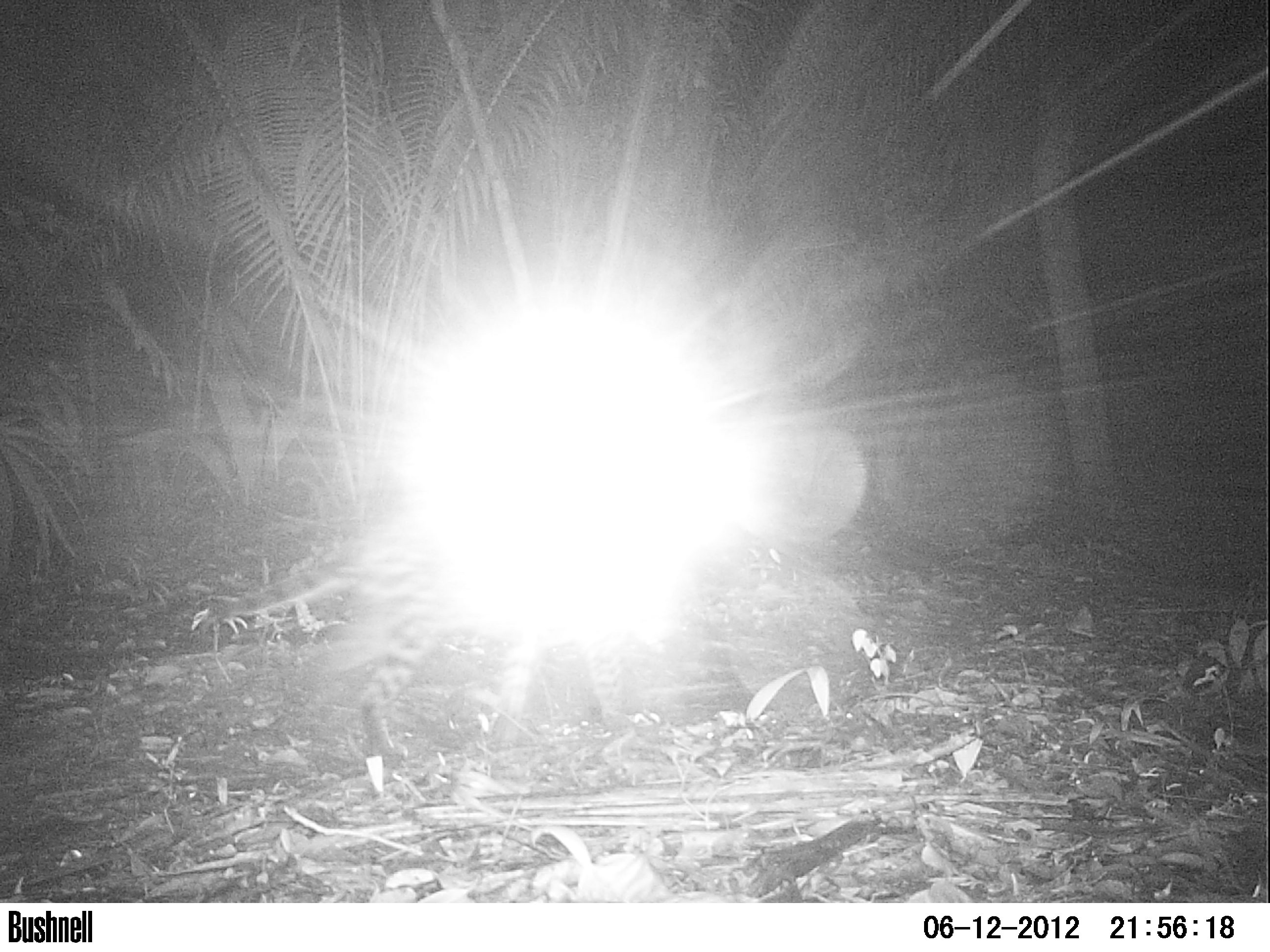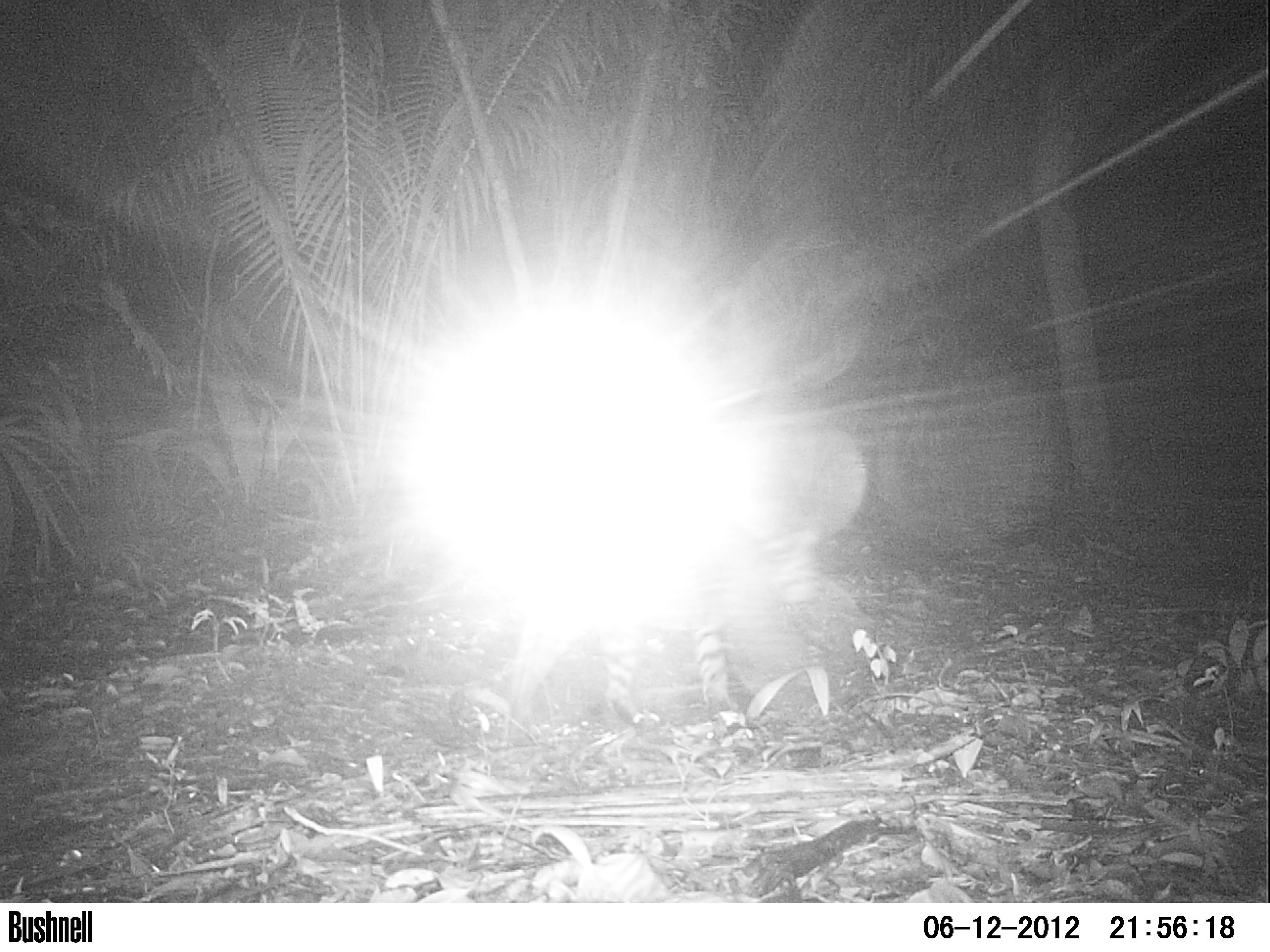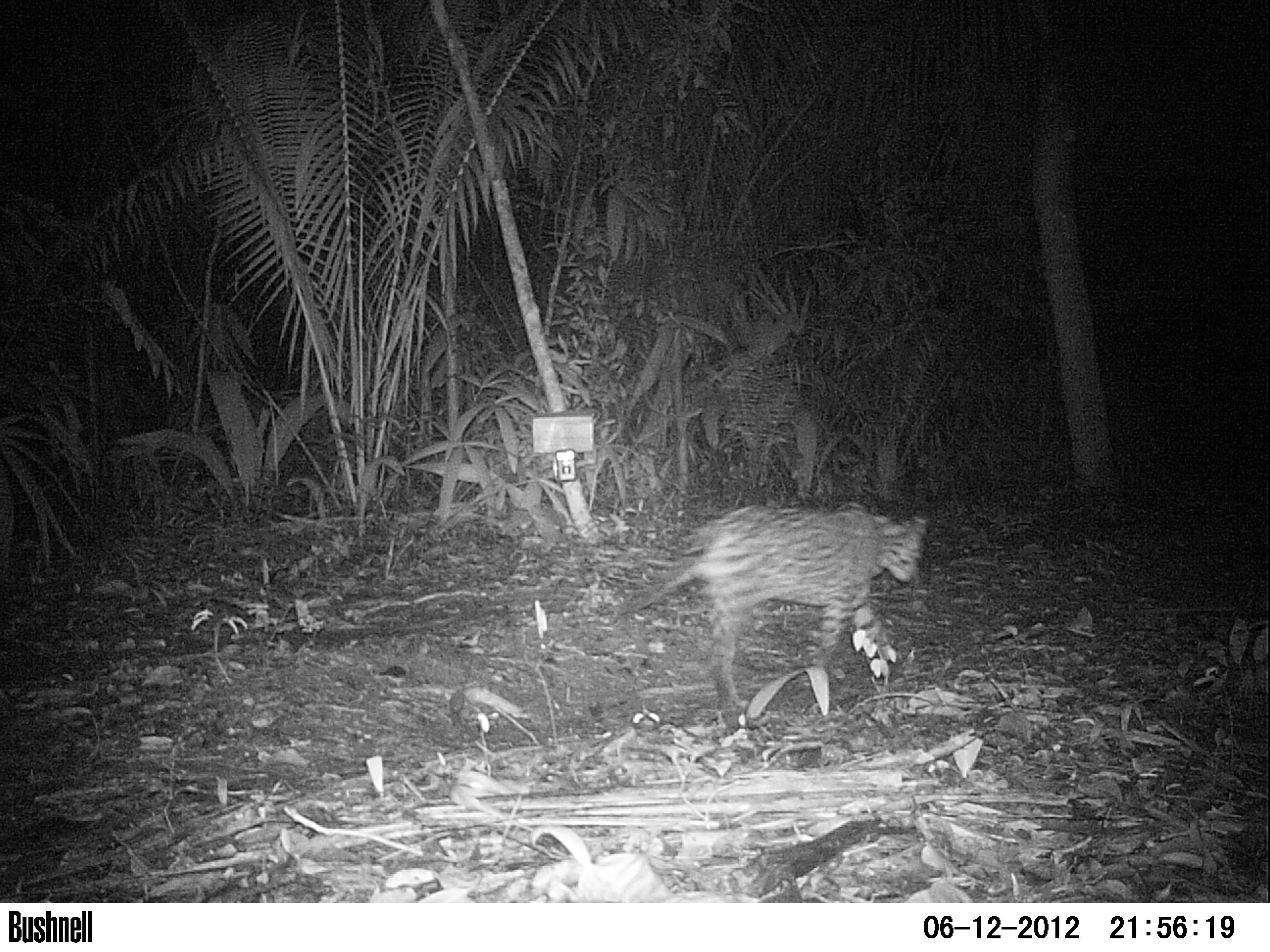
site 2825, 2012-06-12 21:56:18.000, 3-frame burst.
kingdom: Animalia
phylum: Chordata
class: Mammalia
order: Carnivora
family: Felidae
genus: Leopardus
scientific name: Leopardus pardalis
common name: ocelot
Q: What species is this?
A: Leopardus pardalis (ocelot).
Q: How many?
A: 1.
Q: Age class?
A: Adult.